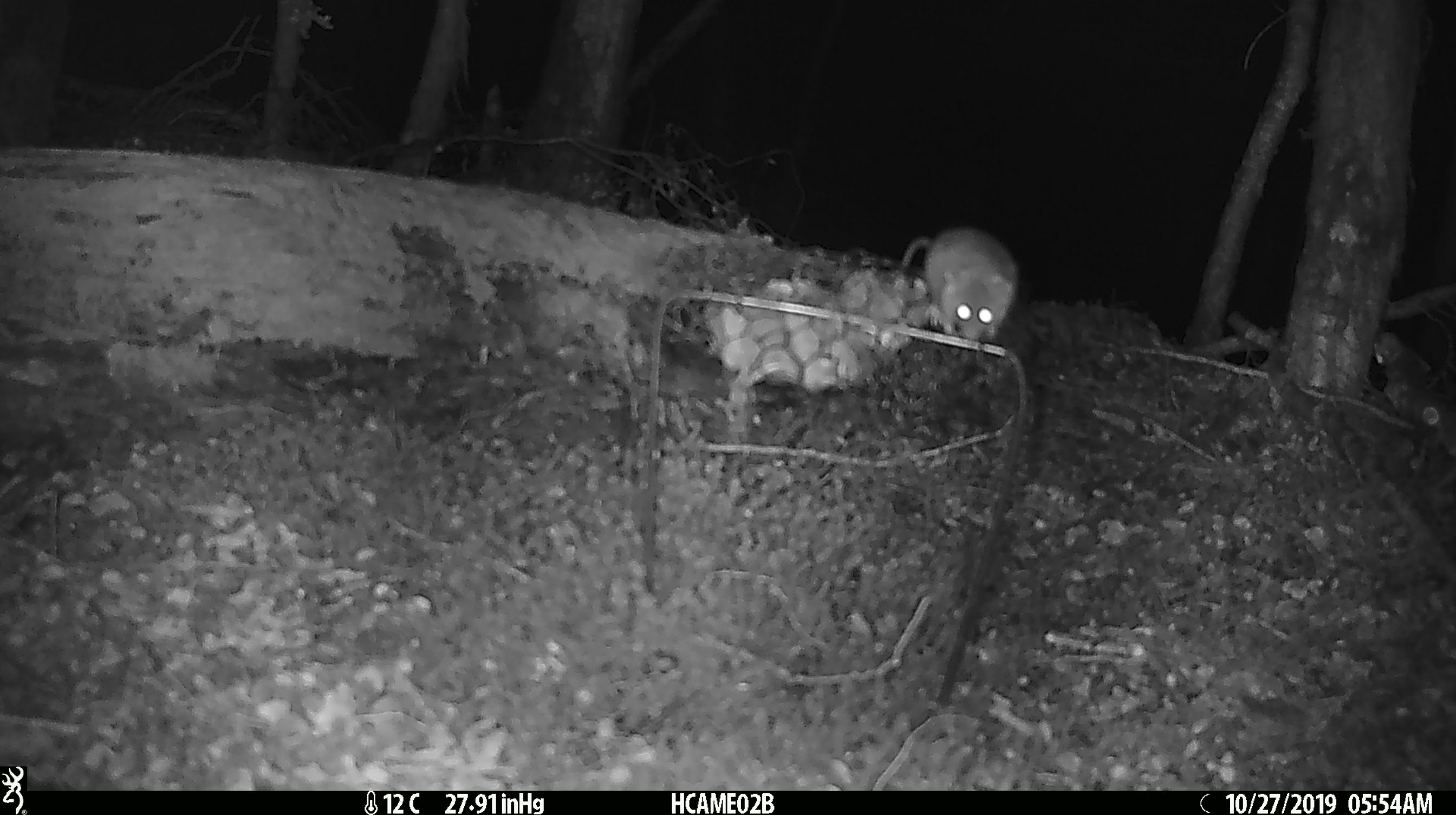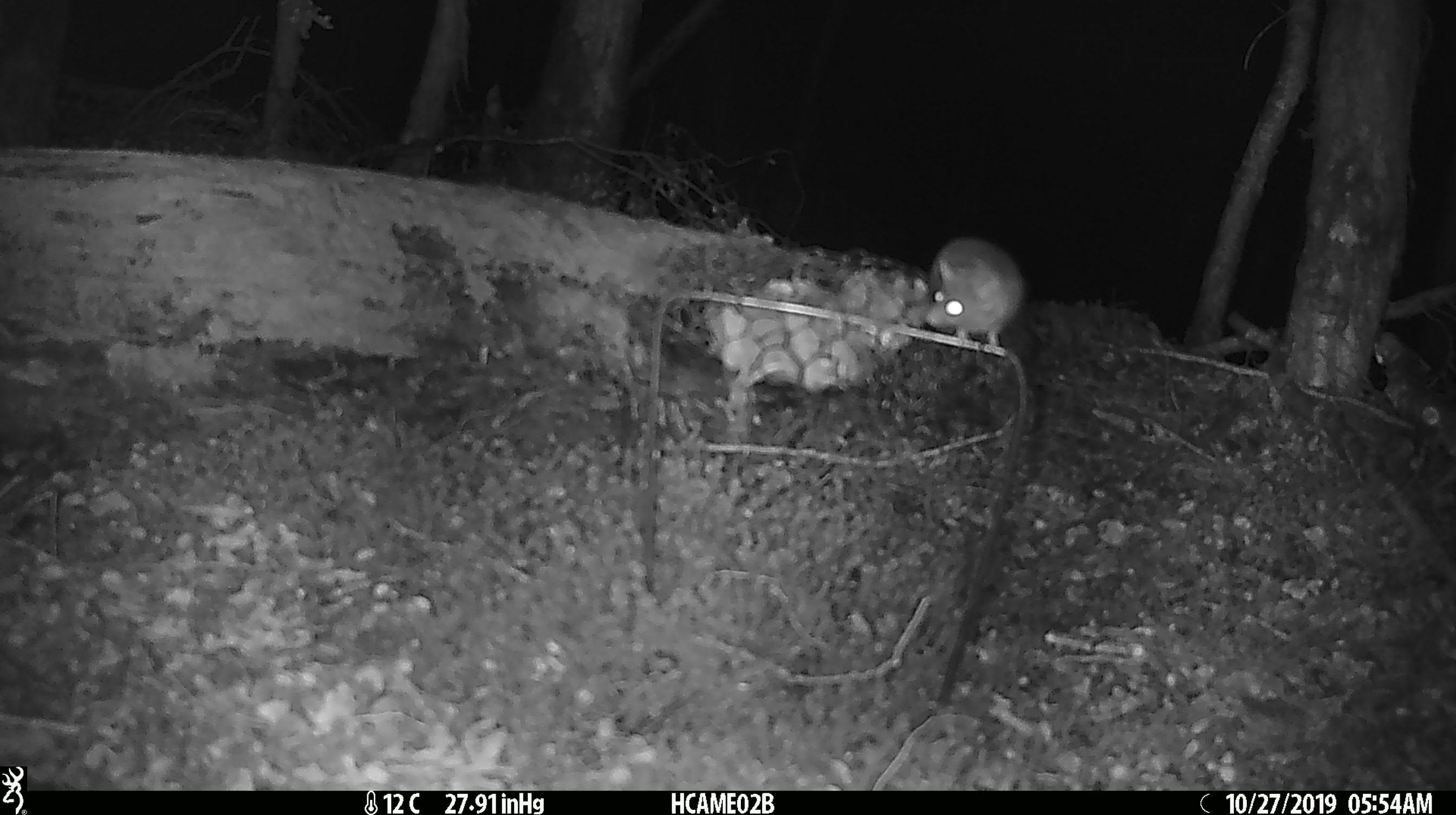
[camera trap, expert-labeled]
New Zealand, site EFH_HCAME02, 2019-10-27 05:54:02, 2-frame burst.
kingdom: Animalia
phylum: Chordata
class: Mammalia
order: Rodentia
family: Muridae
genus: Mus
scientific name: Mus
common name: mouse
Mouse (Mus).